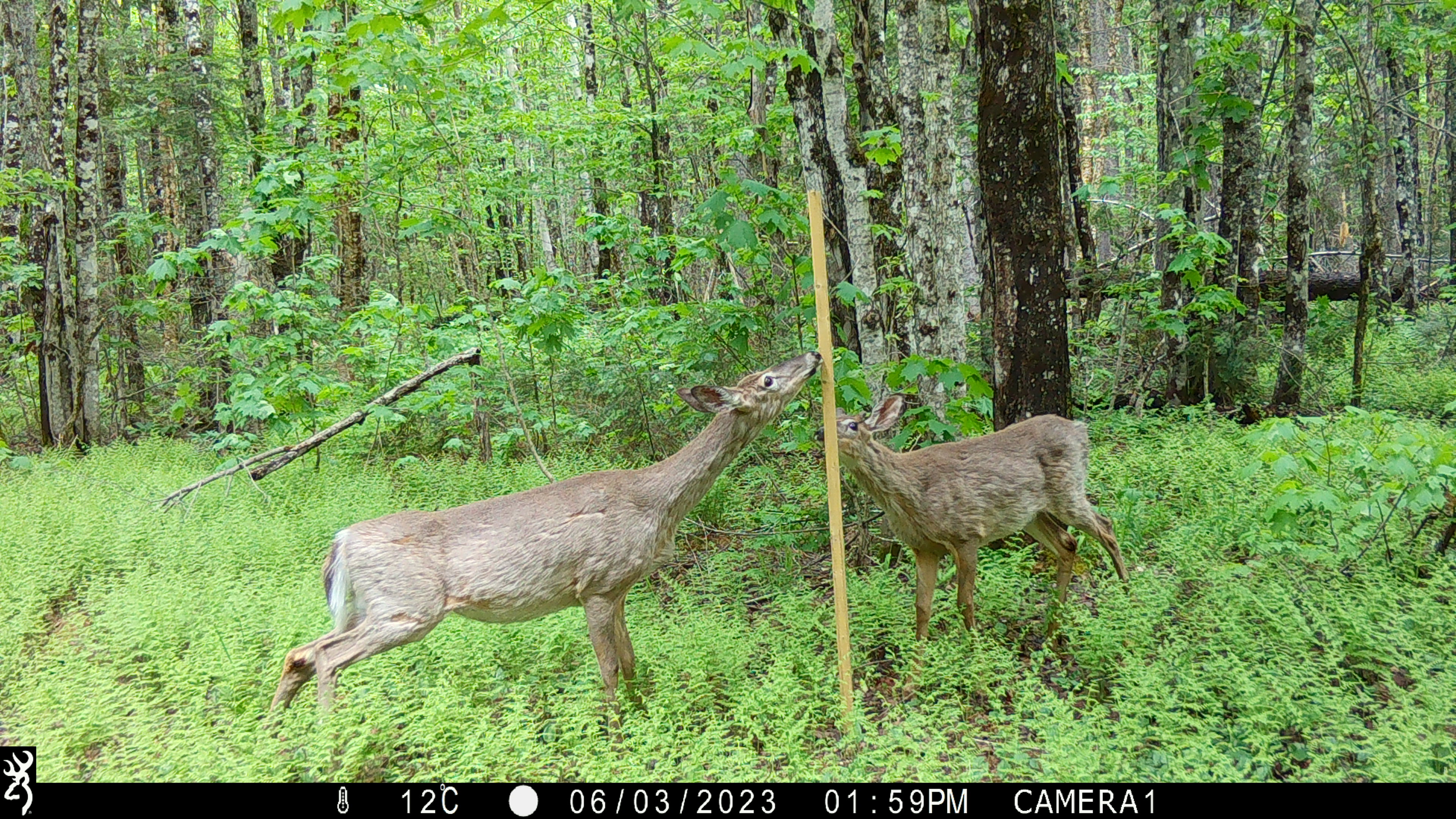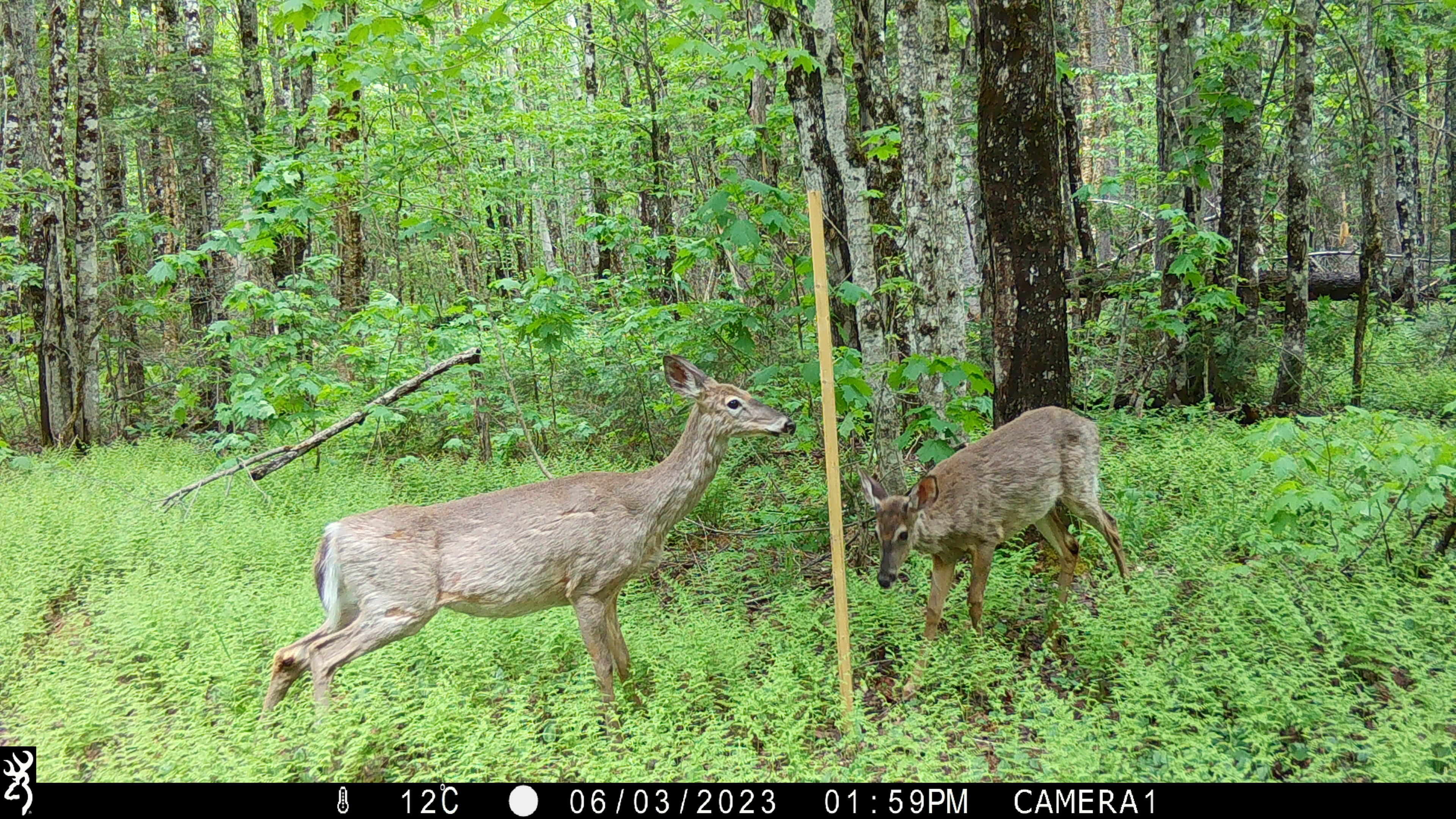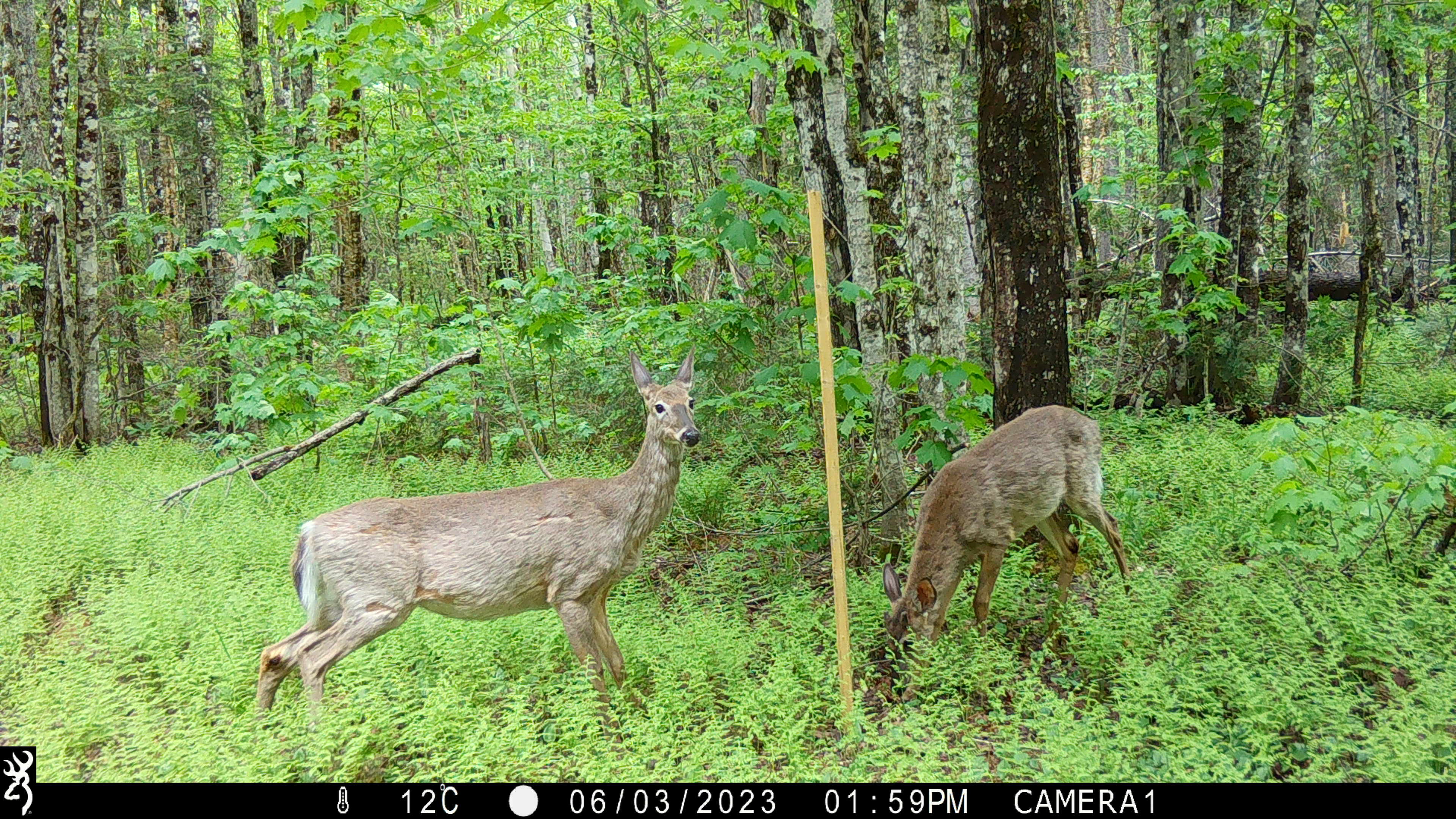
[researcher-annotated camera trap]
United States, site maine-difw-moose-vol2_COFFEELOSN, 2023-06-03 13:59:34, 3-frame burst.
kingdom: Animalia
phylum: Chordata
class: Mammalia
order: Artiodactyla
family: Cervidae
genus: Odocoileus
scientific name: Odocoileus virginianus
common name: white-tailed deer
White-tailed deer (Odocoileus virginianus).